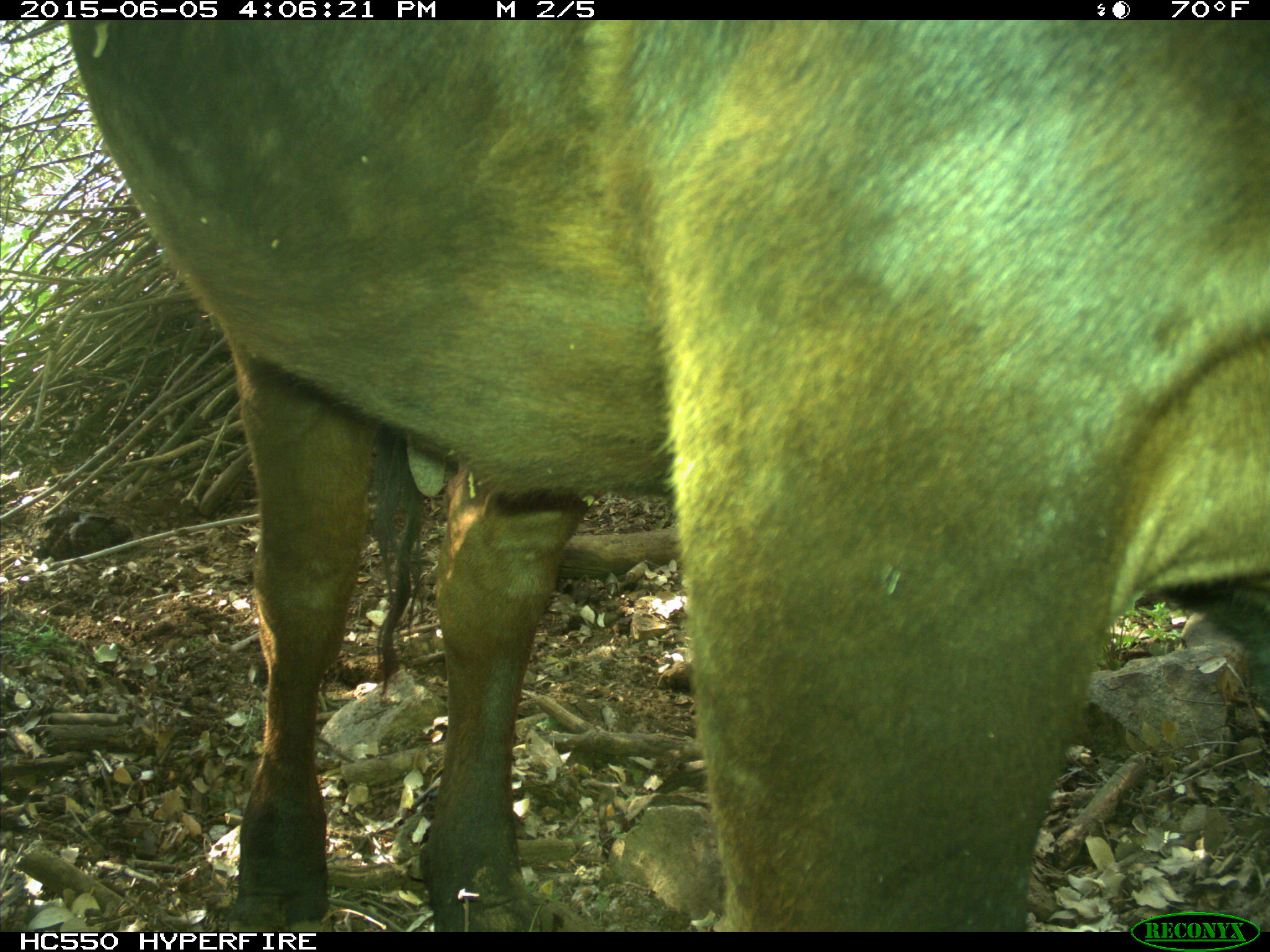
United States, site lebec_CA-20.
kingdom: Animalia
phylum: Chordata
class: Mammalia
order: Artiodactyla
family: Bovidae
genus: Bos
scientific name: Bos taurus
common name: domestic cow